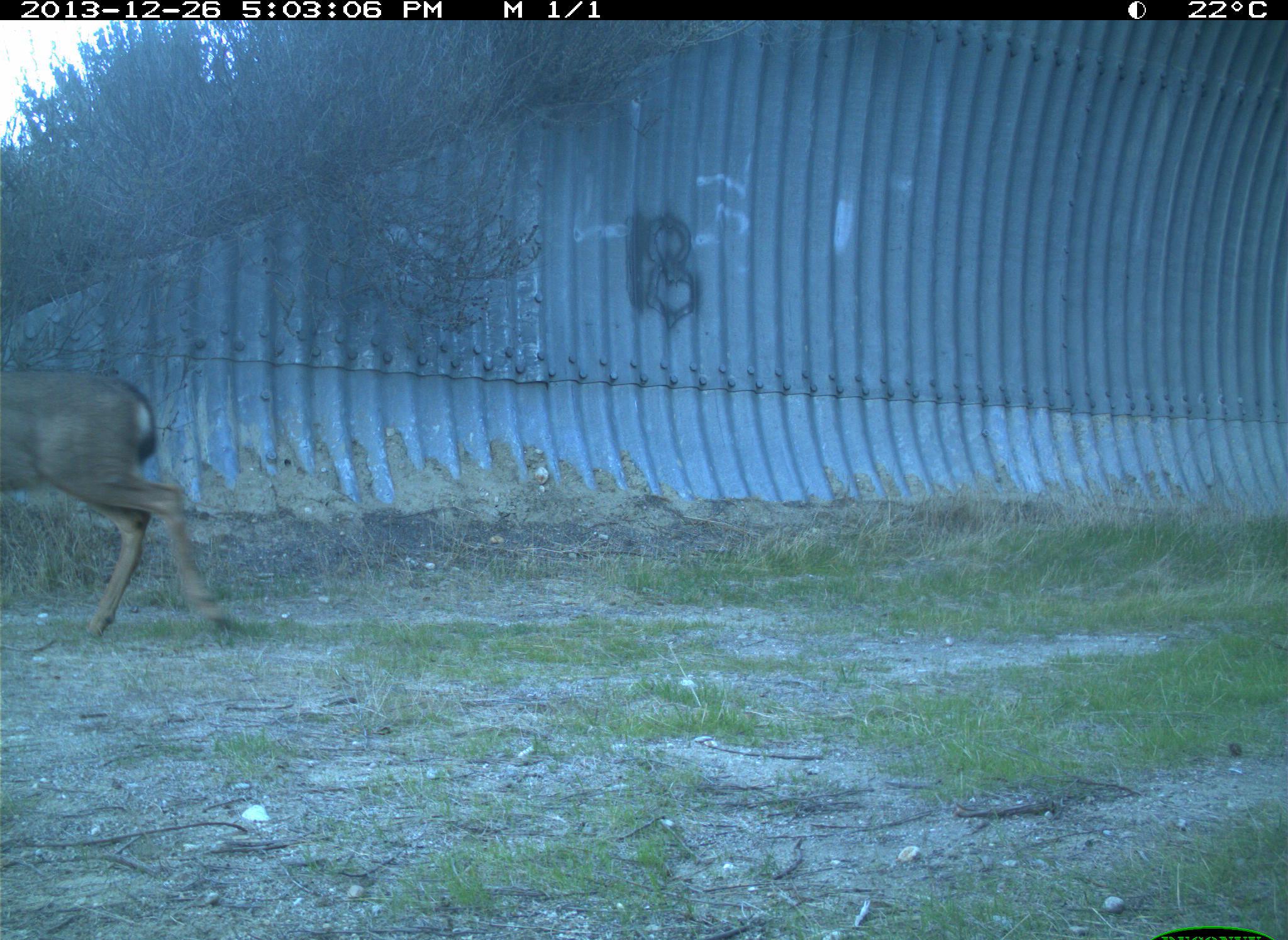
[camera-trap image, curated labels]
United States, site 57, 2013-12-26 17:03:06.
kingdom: Animalia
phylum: Chordata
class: Mammalia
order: Artiodactyla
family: Cervidae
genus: Odocoileus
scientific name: Odocoileus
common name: deer